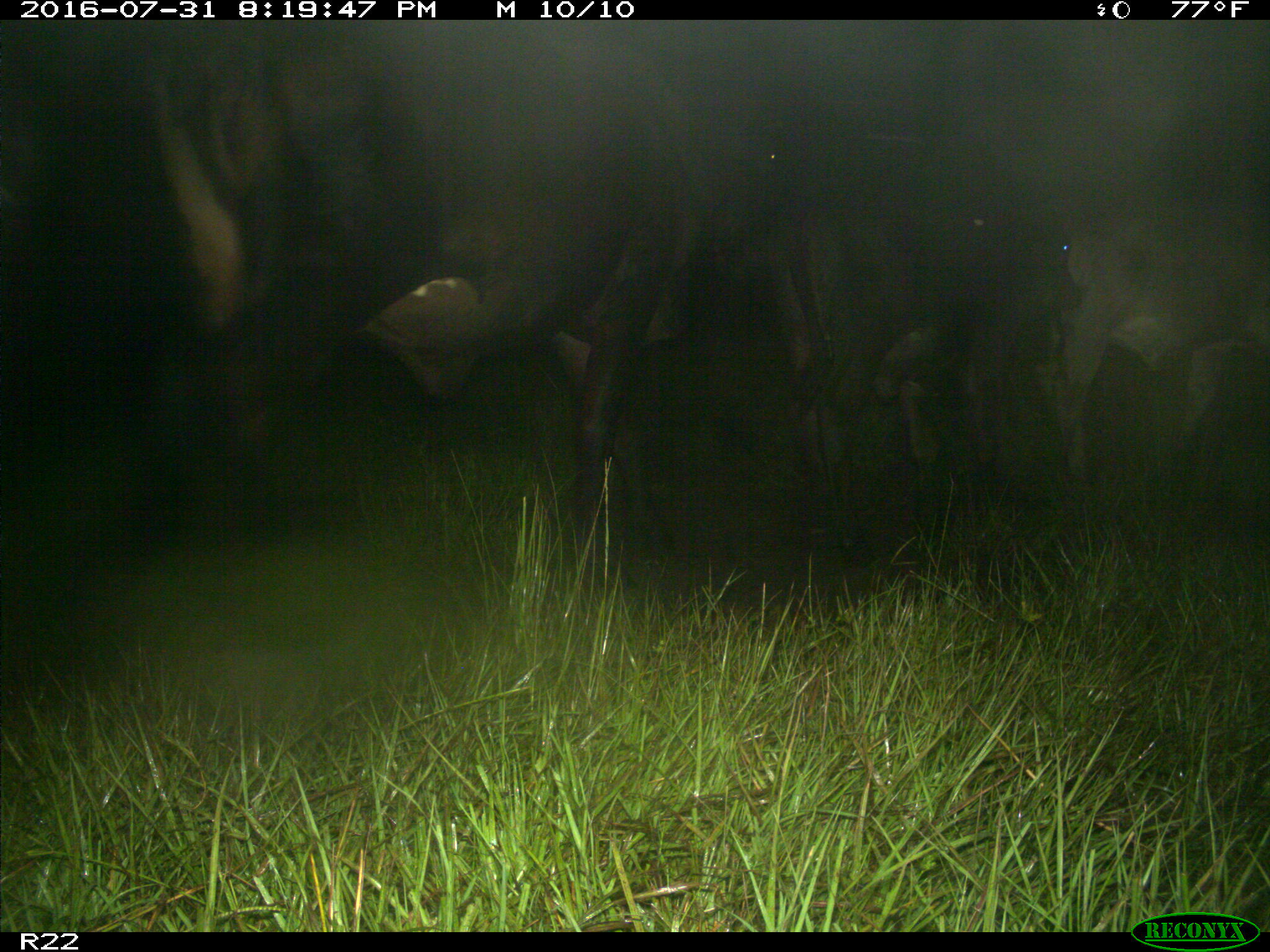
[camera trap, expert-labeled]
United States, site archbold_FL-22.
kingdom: Animalia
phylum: Chordata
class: Mammalia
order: Artiodactyla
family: Bovidae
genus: Bos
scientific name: Bos taurus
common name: domestic cow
Bos taurus (domestic cow).